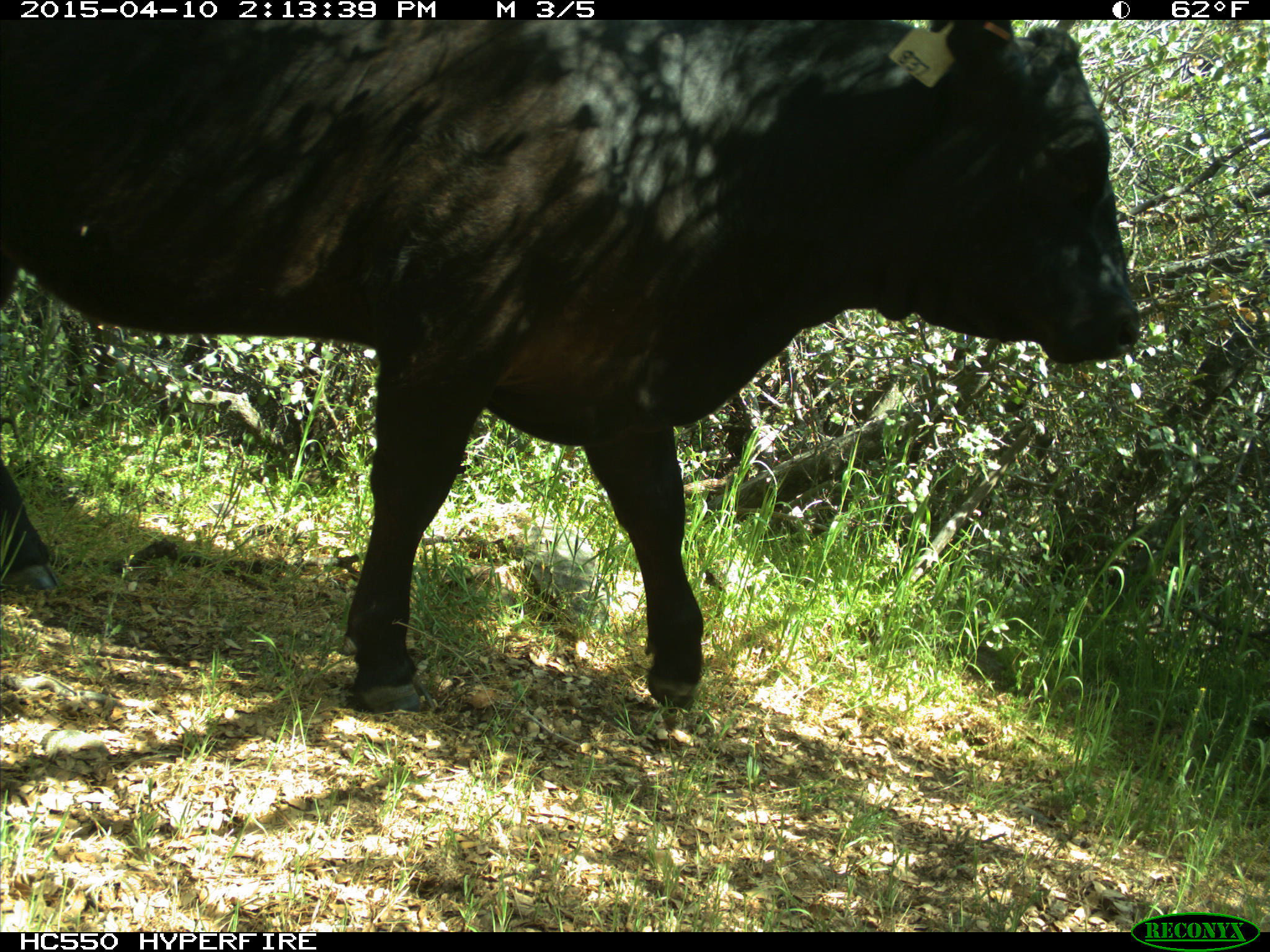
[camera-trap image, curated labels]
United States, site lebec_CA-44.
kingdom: Animalia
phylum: Chordata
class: Mammalia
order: Artiodactyla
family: Bovidae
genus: Bos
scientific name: Bos taurus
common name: domestic cow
Bos taurus (domestic cow).